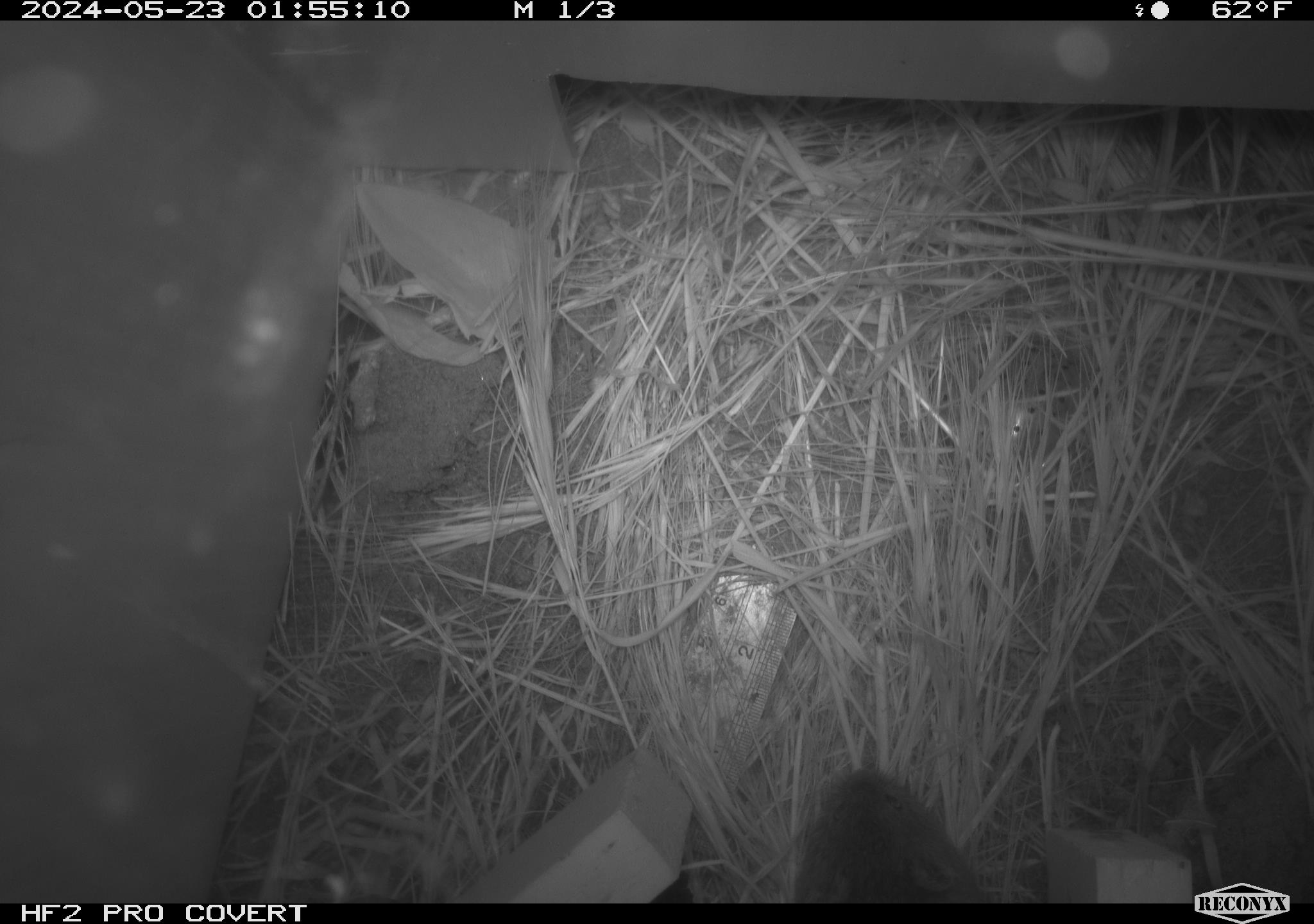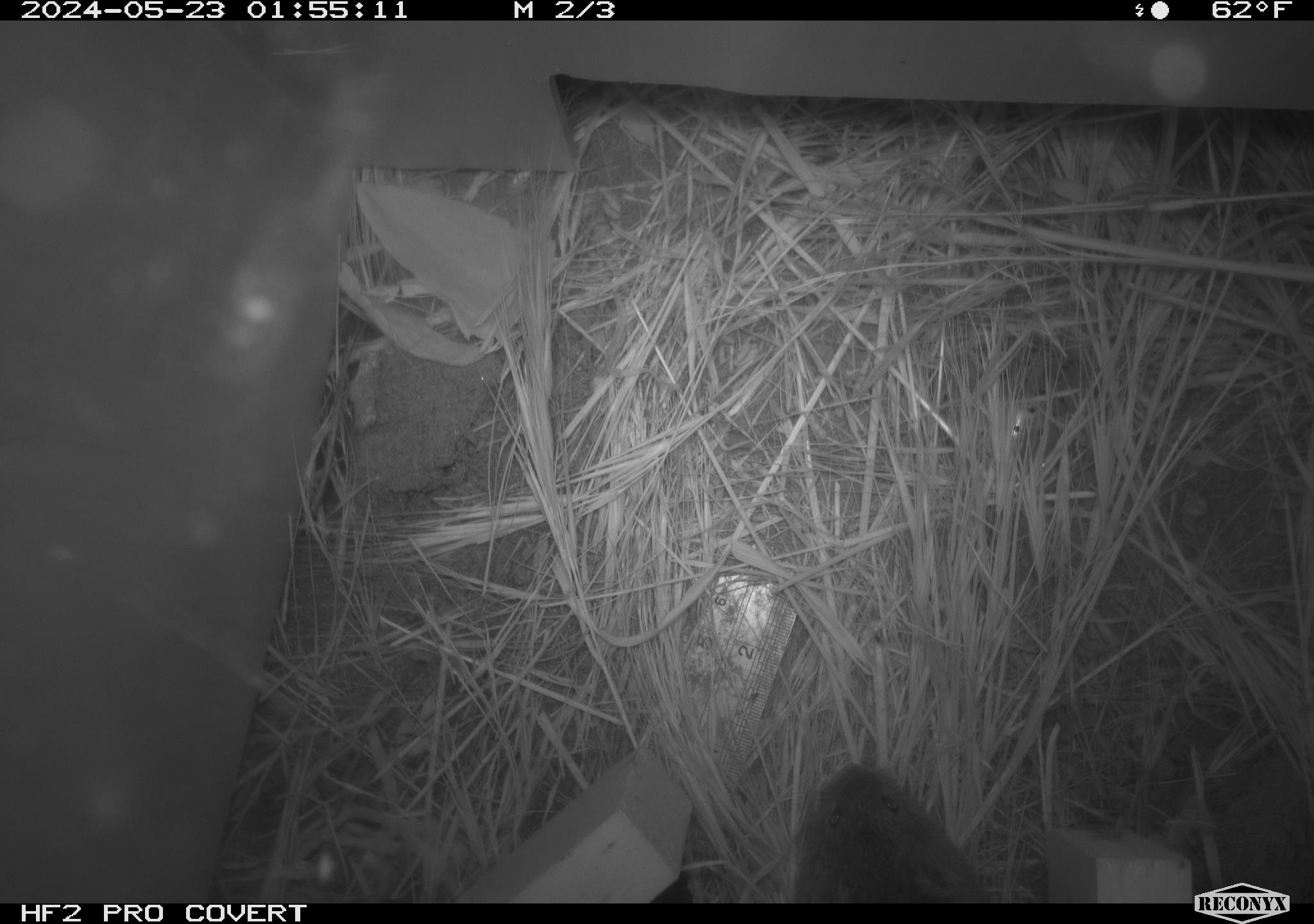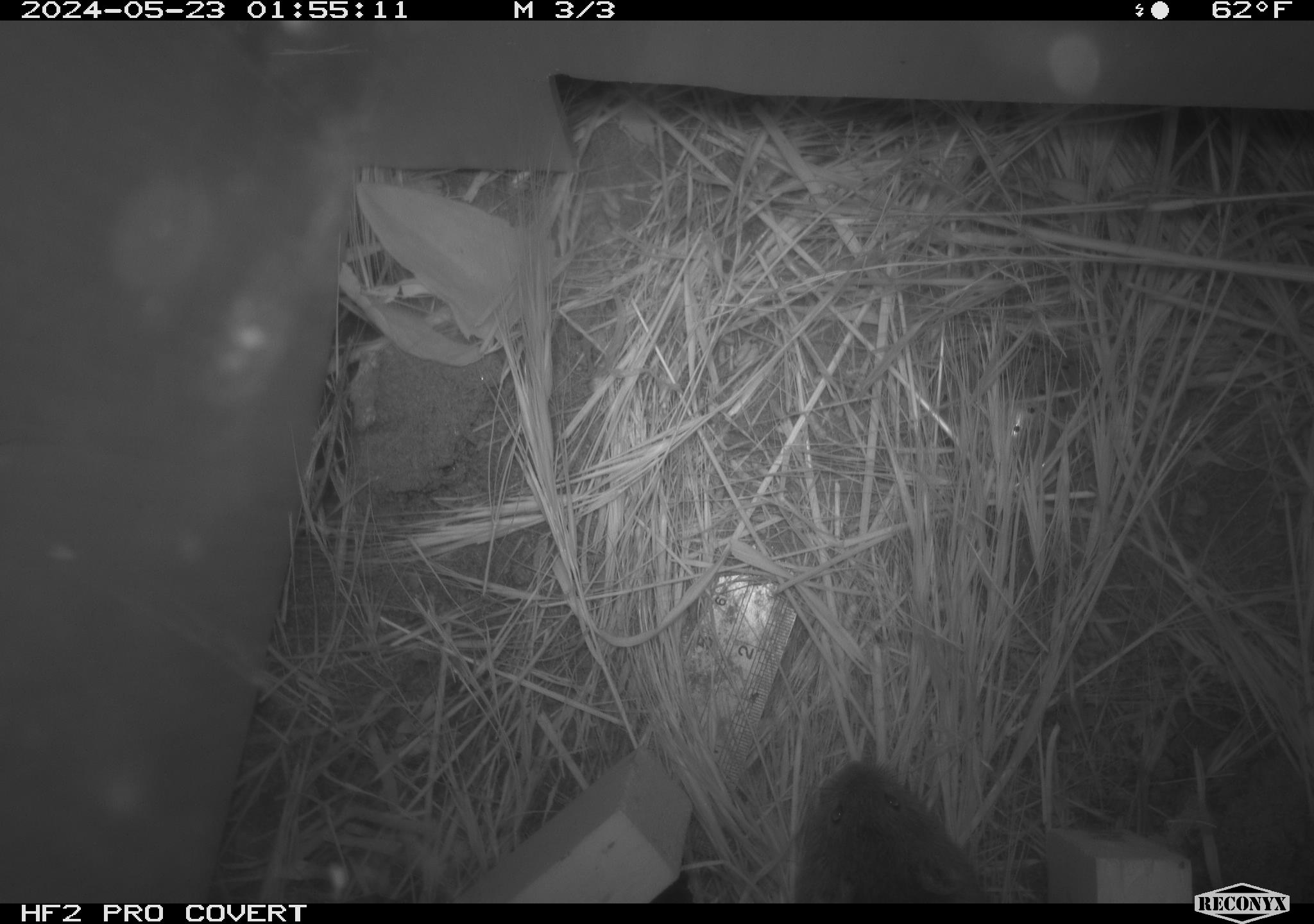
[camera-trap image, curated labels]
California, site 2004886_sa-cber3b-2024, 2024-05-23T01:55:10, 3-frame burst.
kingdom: Animalia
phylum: Chordata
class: Mammalia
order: Rodentia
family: Cricetidae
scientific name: Arvicolinae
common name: voles, lemmings, and muskrats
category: arvicolinae subfamily